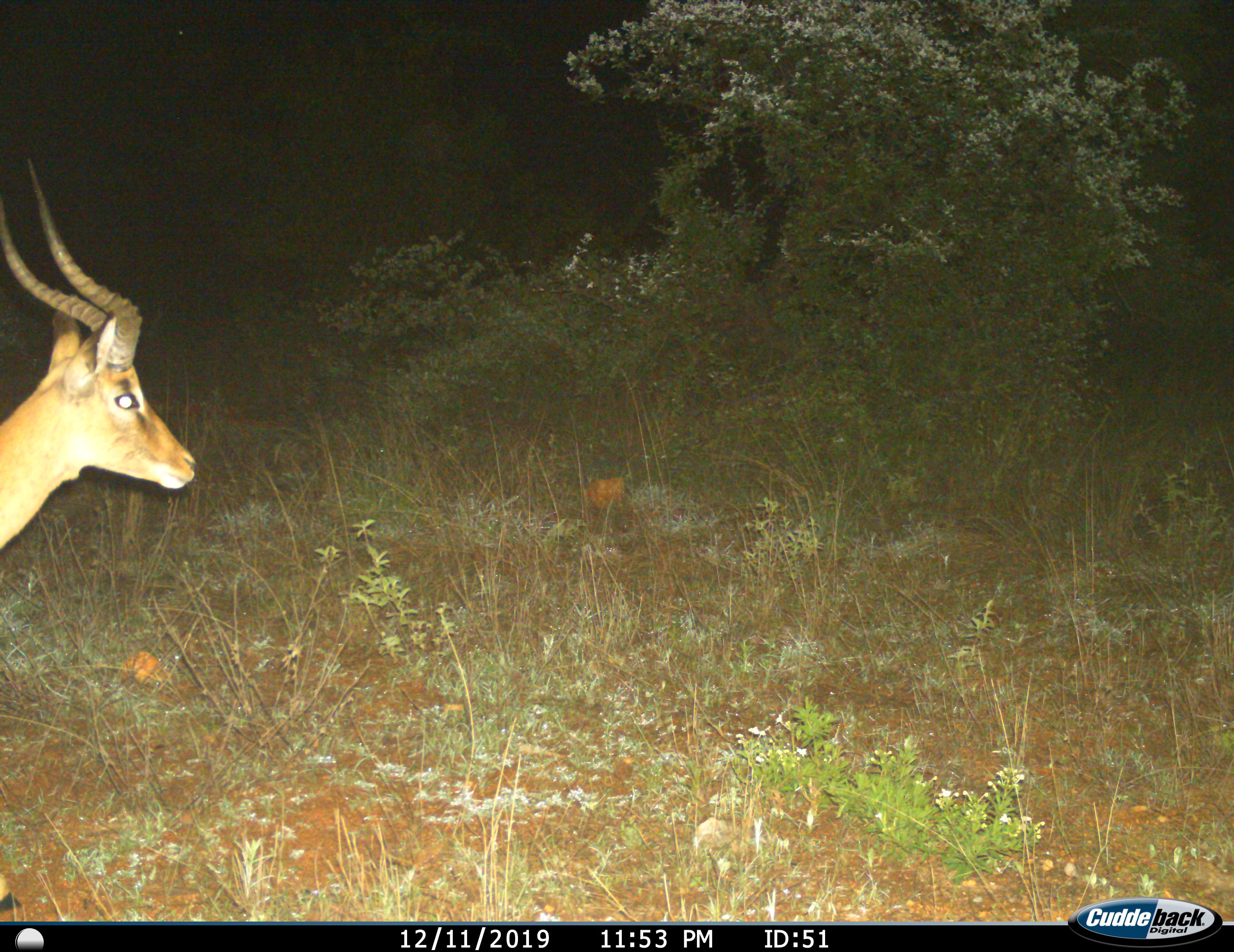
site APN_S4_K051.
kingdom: Animalia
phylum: Chordata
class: Mammalia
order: Artiodactyla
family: Bovidae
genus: Aepyceros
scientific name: Aepyceros melampus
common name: impala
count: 1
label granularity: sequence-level